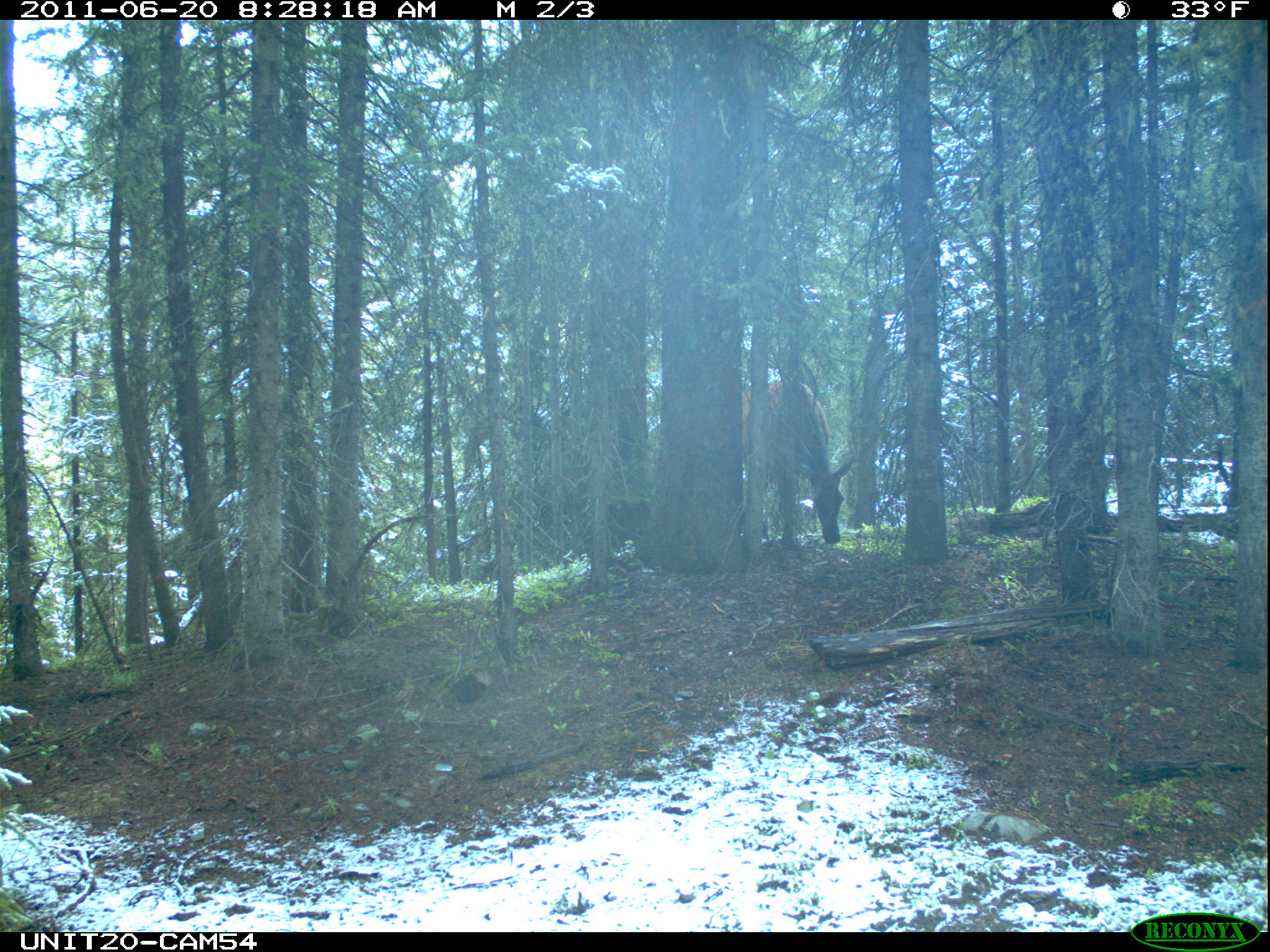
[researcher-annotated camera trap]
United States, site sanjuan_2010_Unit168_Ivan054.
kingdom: Animalia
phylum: Chordata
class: Mammalia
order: Artiodactyla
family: Cervidae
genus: Cervus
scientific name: Cervus elaphus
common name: red deer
Cervus elaphus (red deer).